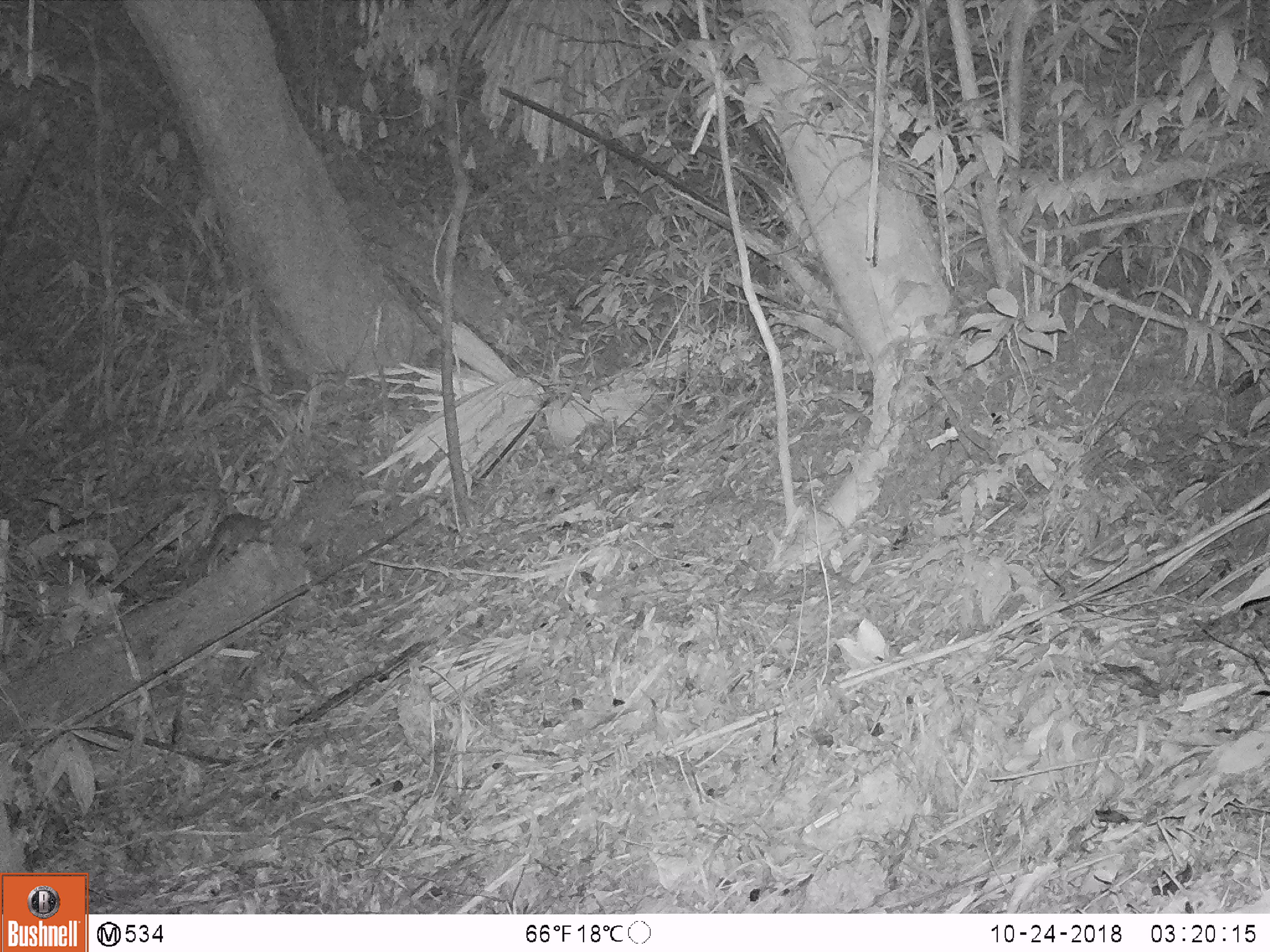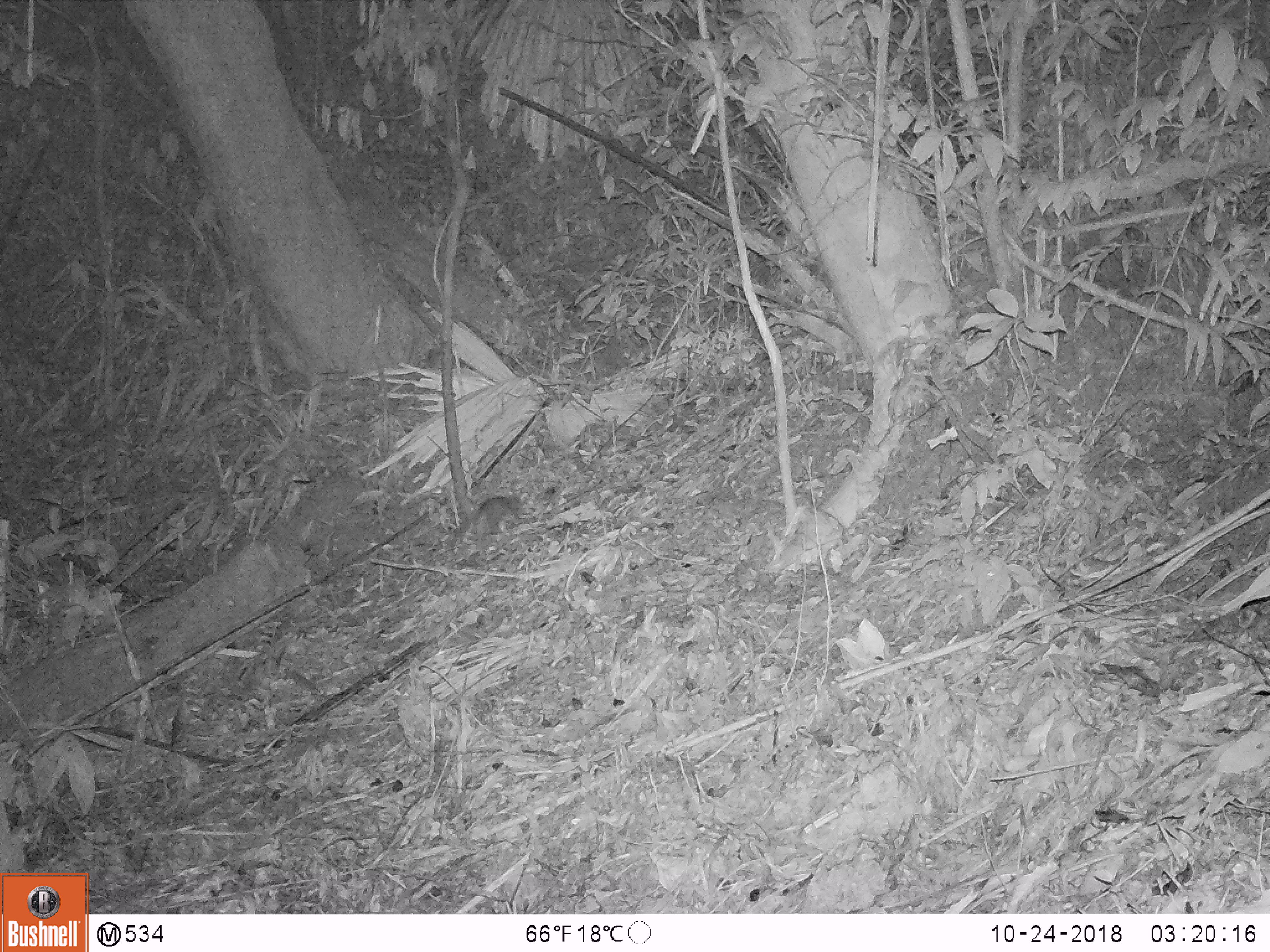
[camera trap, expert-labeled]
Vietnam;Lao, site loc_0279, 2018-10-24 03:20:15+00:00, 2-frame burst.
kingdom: Animalia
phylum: Chordata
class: Mammalia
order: Rodentia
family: Muridae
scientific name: Muridae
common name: old-world mice and rats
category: unidentified murid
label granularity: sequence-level